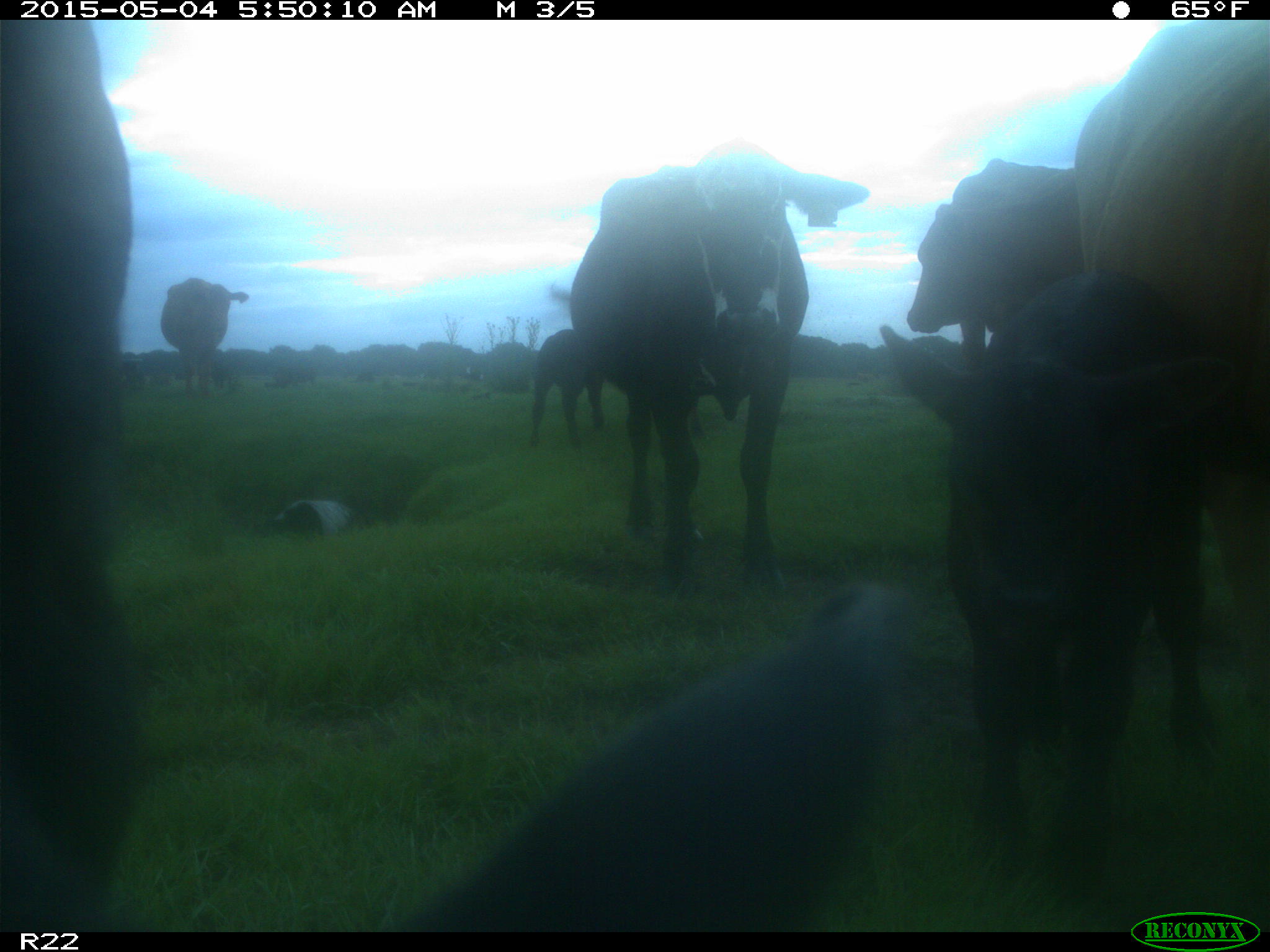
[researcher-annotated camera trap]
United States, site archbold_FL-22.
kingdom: Animalia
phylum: Chordata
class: Mammalia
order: Artiodactyla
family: Bovidae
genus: Bos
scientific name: Bos taurus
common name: domestic cow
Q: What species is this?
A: Bos taurus (domestic cow).